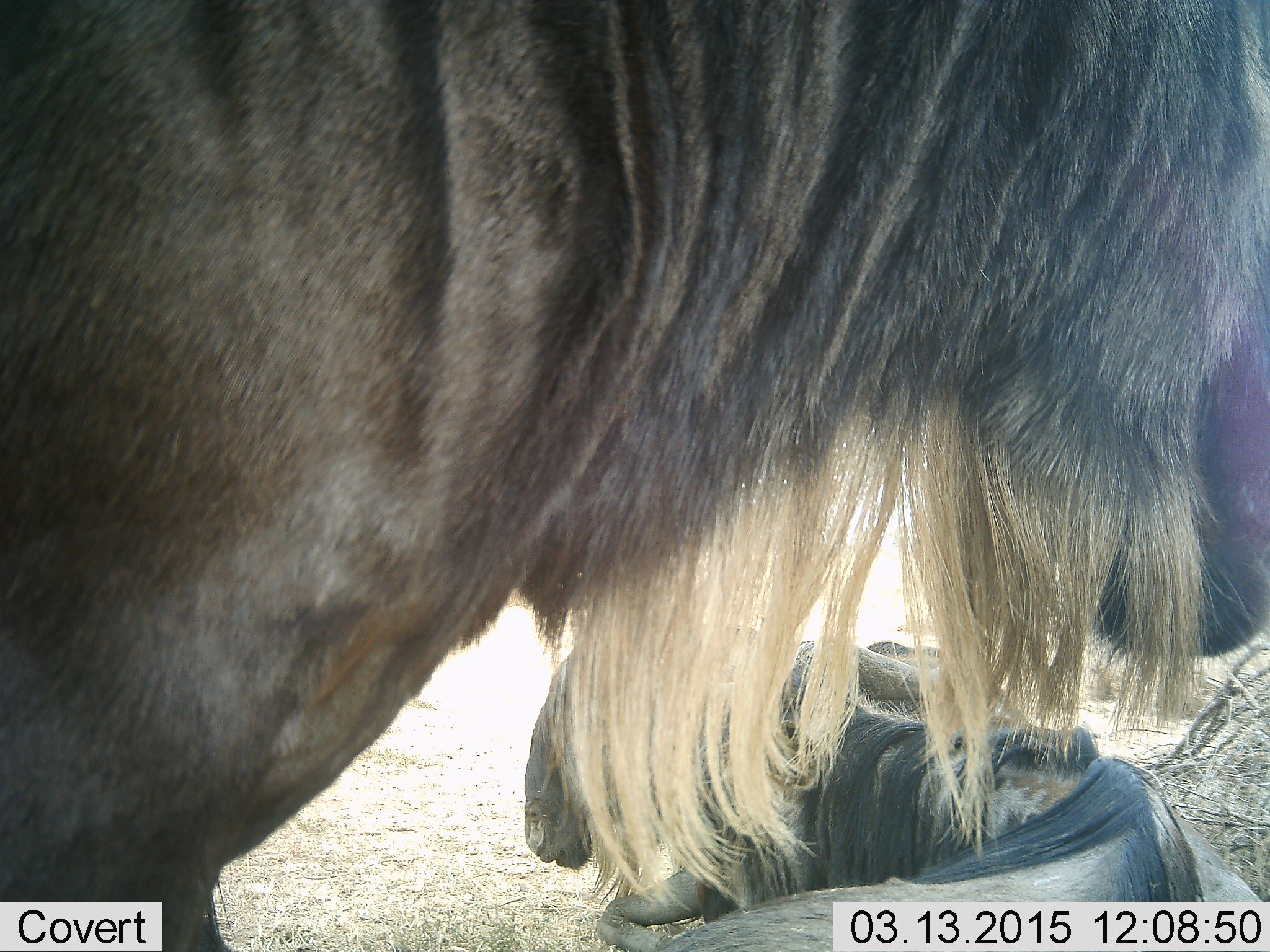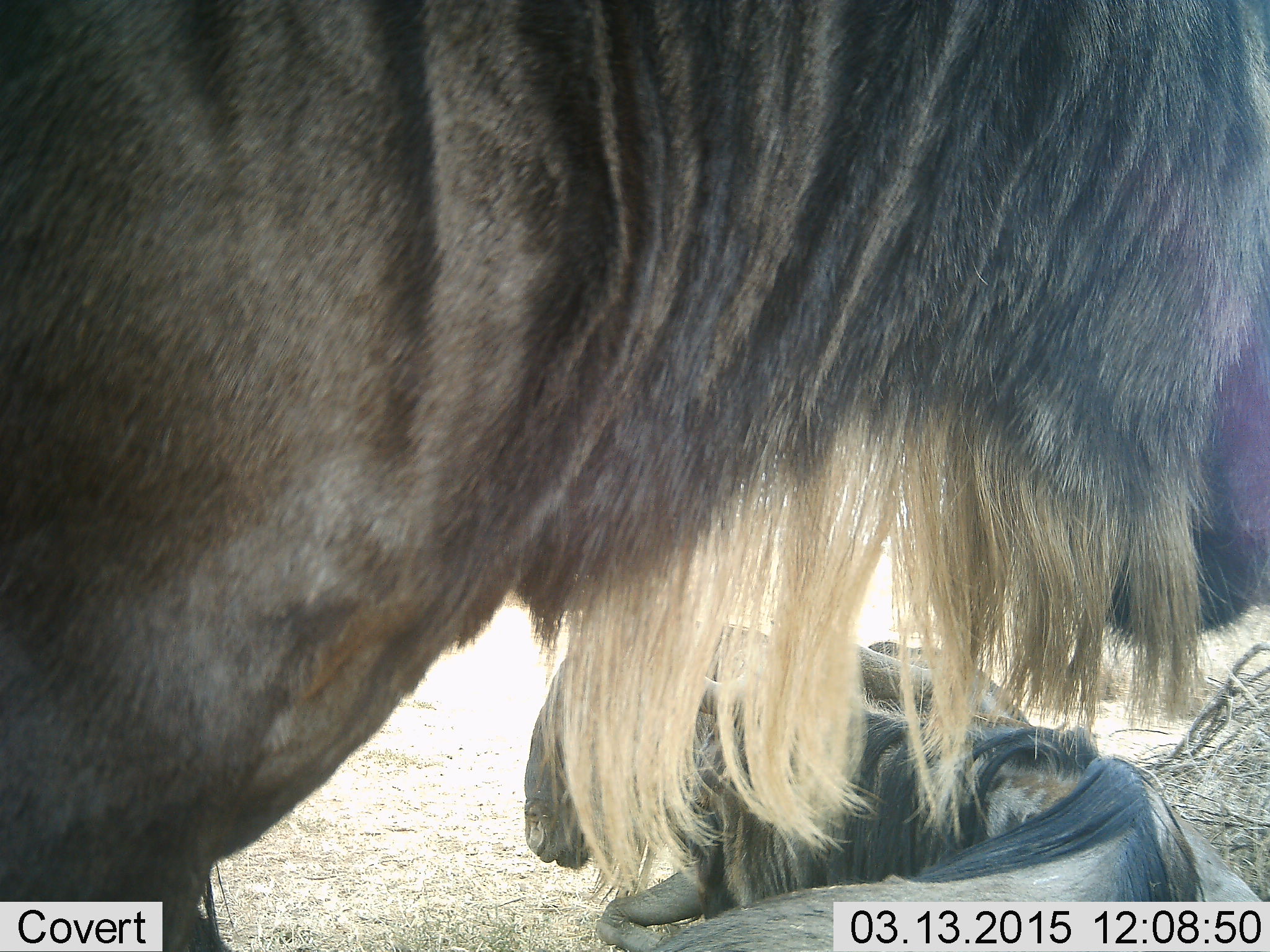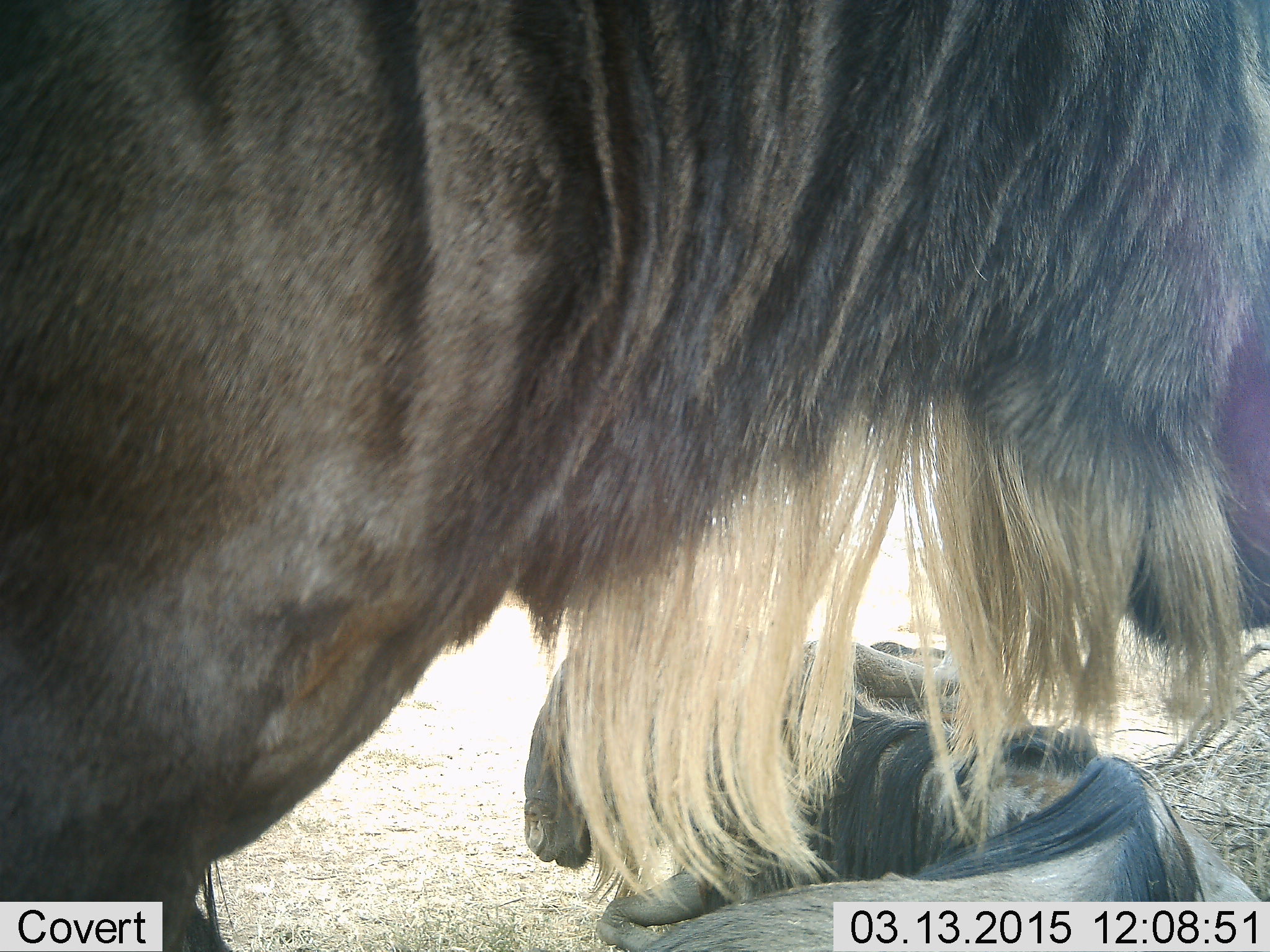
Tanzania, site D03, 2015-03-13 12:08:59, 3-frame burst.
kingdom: Animalia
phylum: Chordata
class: Mammalia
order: Artiodactyla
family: Bovidae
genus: Connochaetes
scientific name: Connochaetes taurinus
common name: blue wildebeest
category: wildebeest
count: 2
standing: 90%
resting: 100%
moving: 0%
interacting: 0%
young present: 0%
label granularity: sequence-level